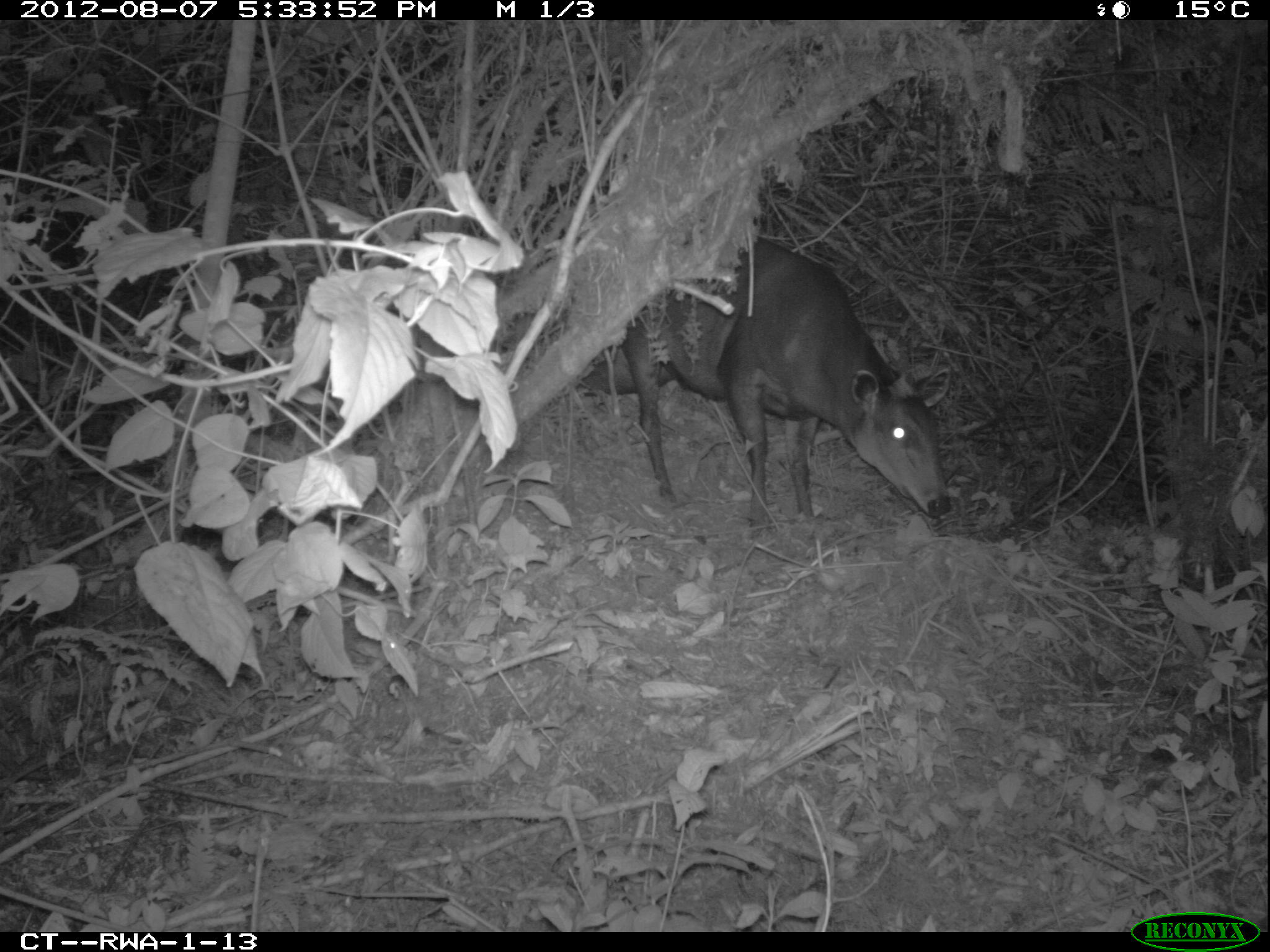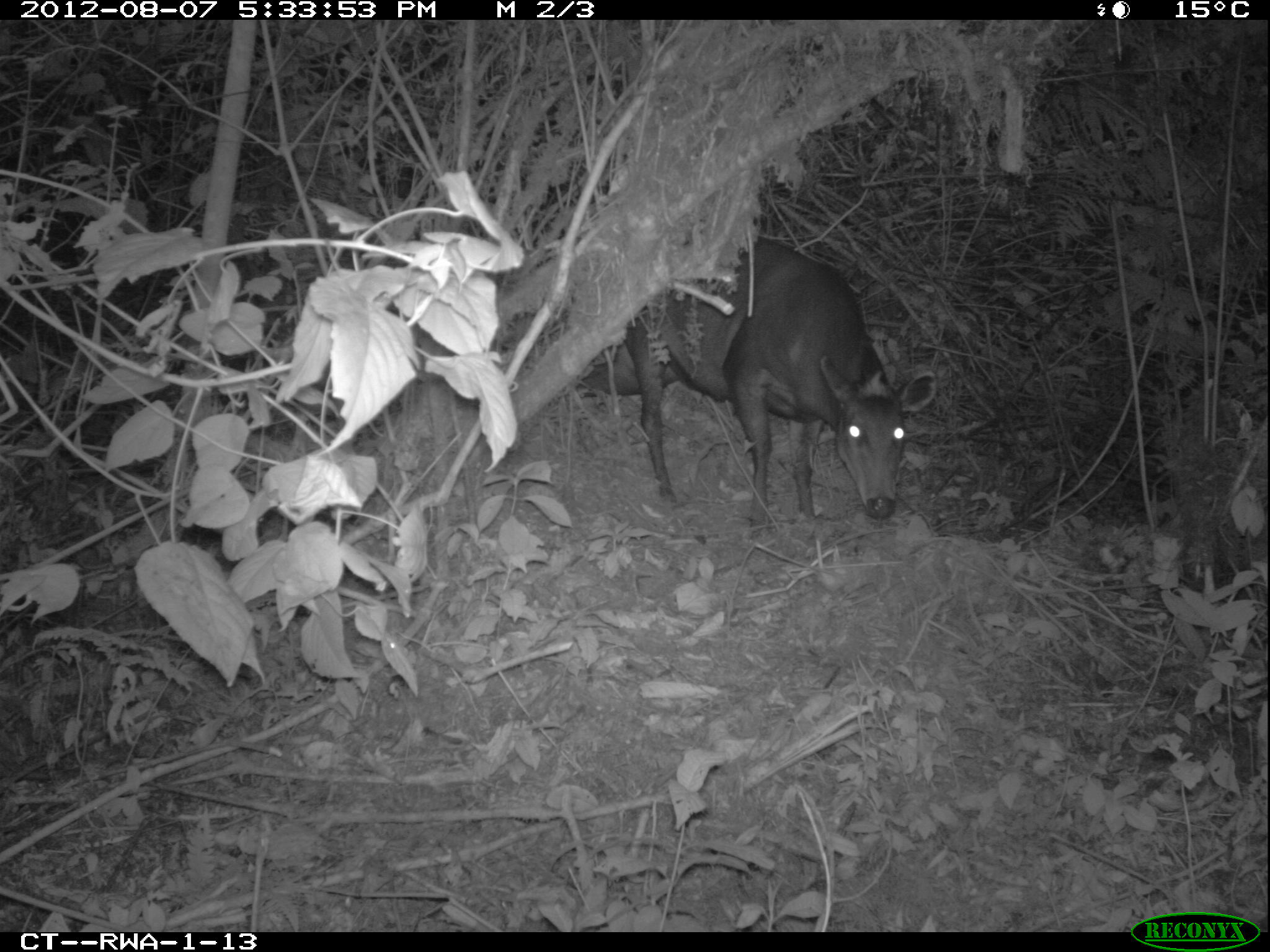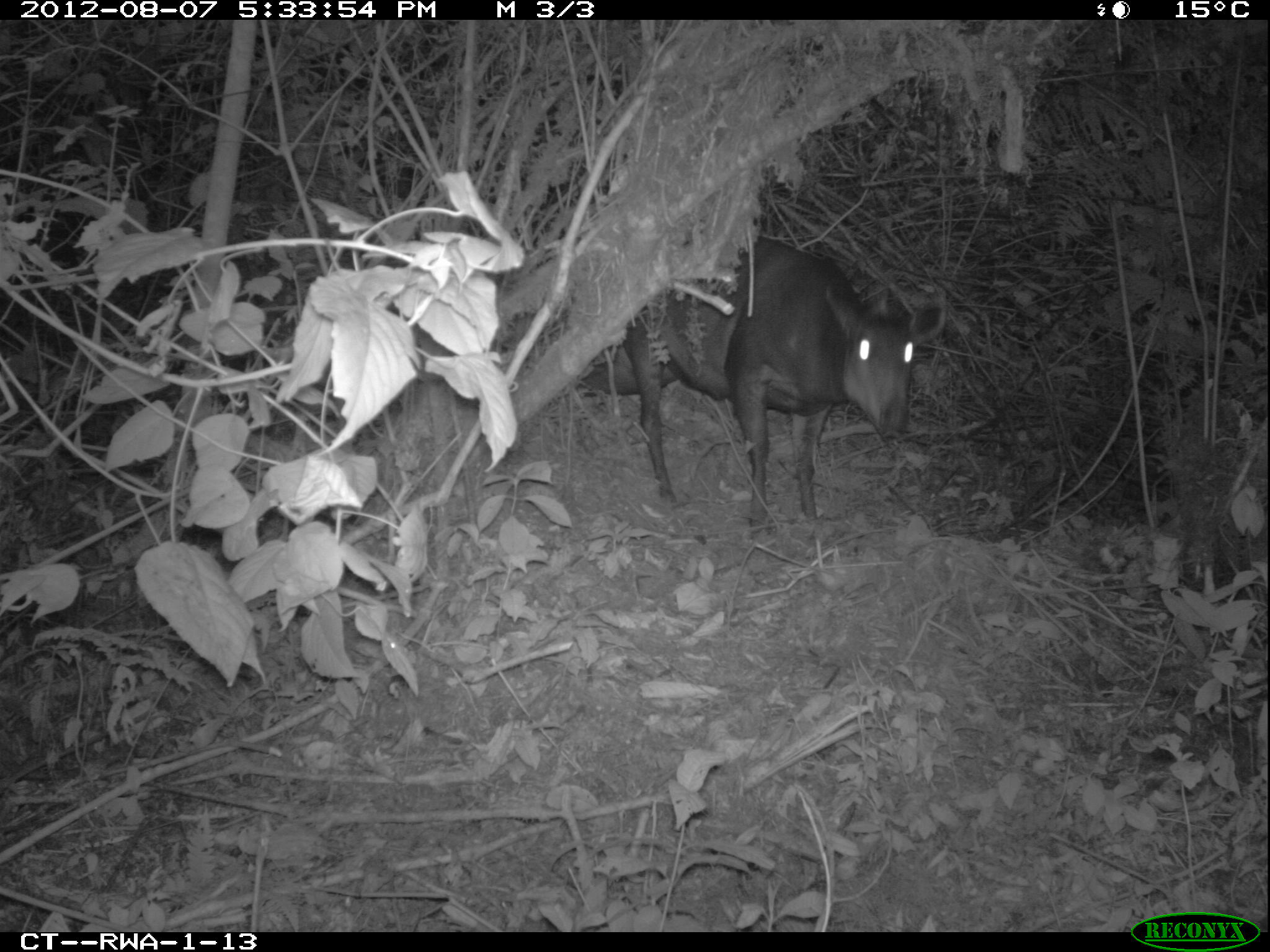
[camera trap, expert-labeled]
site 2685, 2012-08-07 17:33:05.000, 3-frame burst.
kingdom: Animalia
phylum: Chordata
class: Mammalia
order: Artiodactyla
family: Bovidae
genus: Cephalophus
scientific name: Cephalophus silvicultor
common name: light-backed duiker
Cephalophus silvicultor (light-backed duiker), count 1.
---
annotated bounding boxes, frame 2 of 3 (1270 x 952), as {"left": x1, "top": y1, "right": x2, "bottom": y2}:
cephalophus silvicultor: {"left": 574, "top": 240, "right": 938, "bottom": 527}